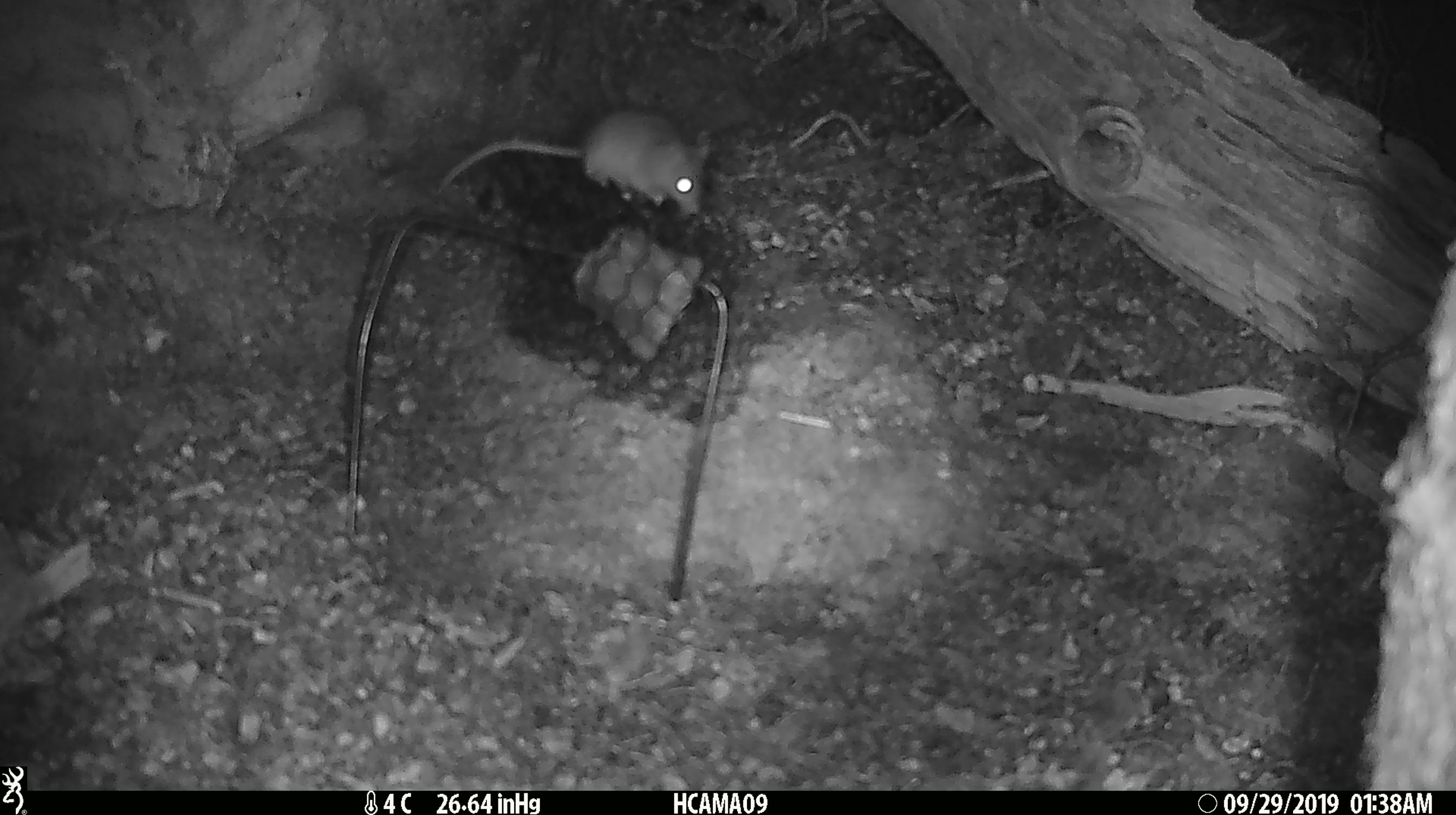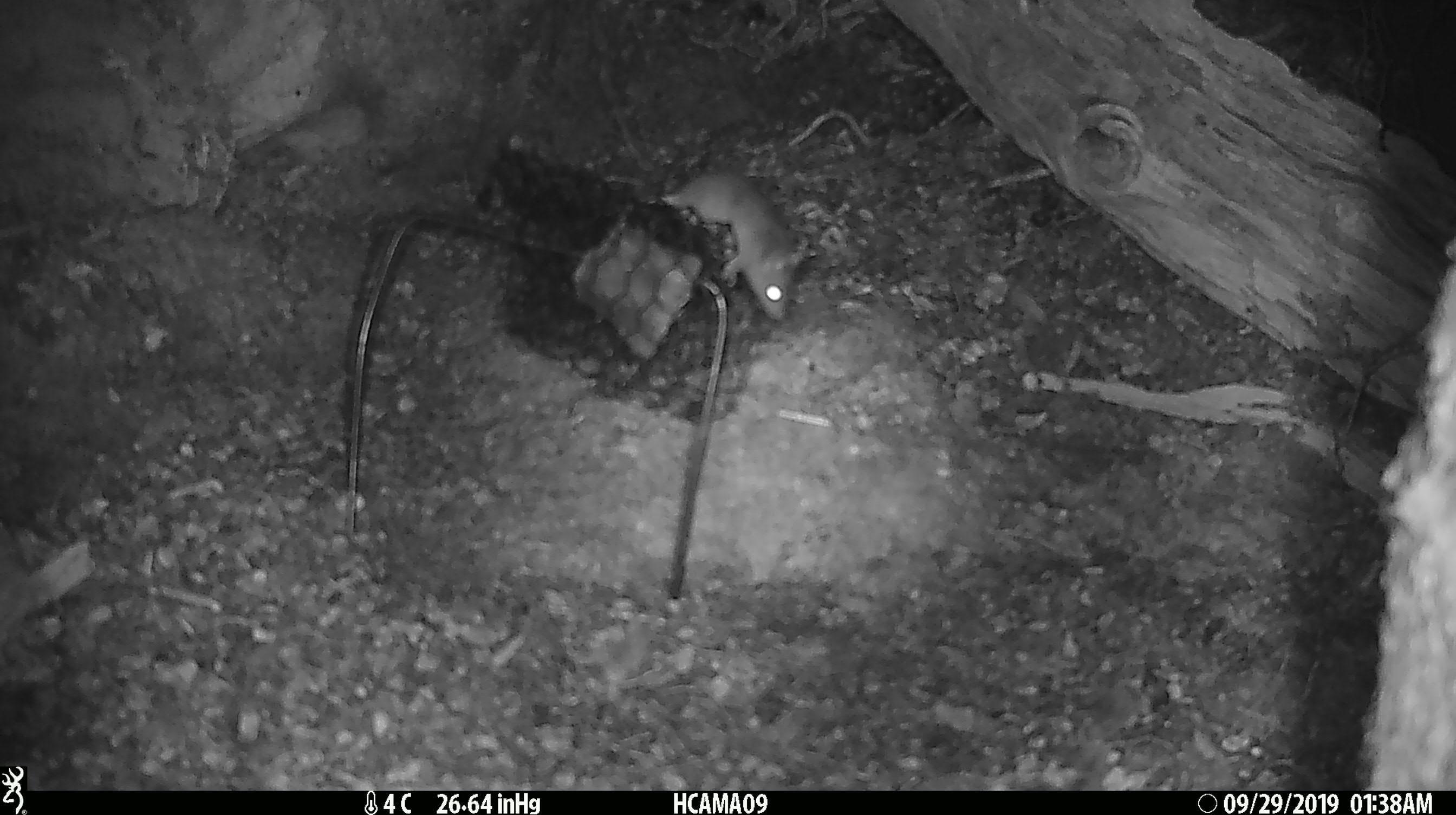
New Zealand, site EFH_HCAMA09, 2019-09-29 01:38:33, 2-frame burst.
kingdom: Animalia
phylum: Chordata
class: Mammalia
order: Rodentia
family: Muridae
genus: Mus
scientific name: Mus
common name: mouse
Mouse (Mus).